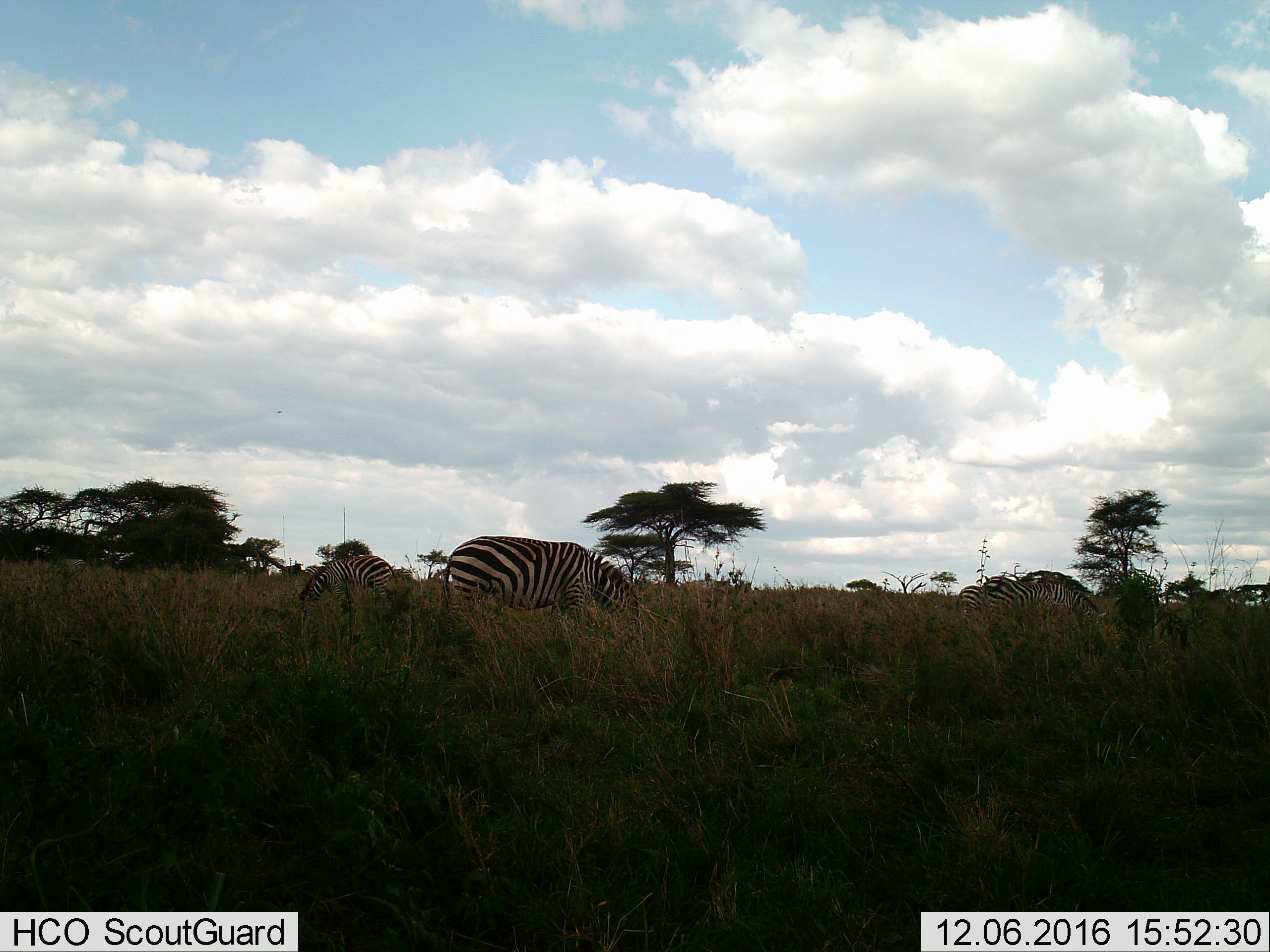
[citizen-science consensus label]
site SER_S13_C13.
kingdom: Animalia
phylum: Chordata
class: Mammalia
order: Perissodactyla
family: Equidae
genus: Equus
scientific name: Equus quagga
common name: plains zebra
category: zebraplains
Zebraplains (plains zebra) (Equus quagga), count 4. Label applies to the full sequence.